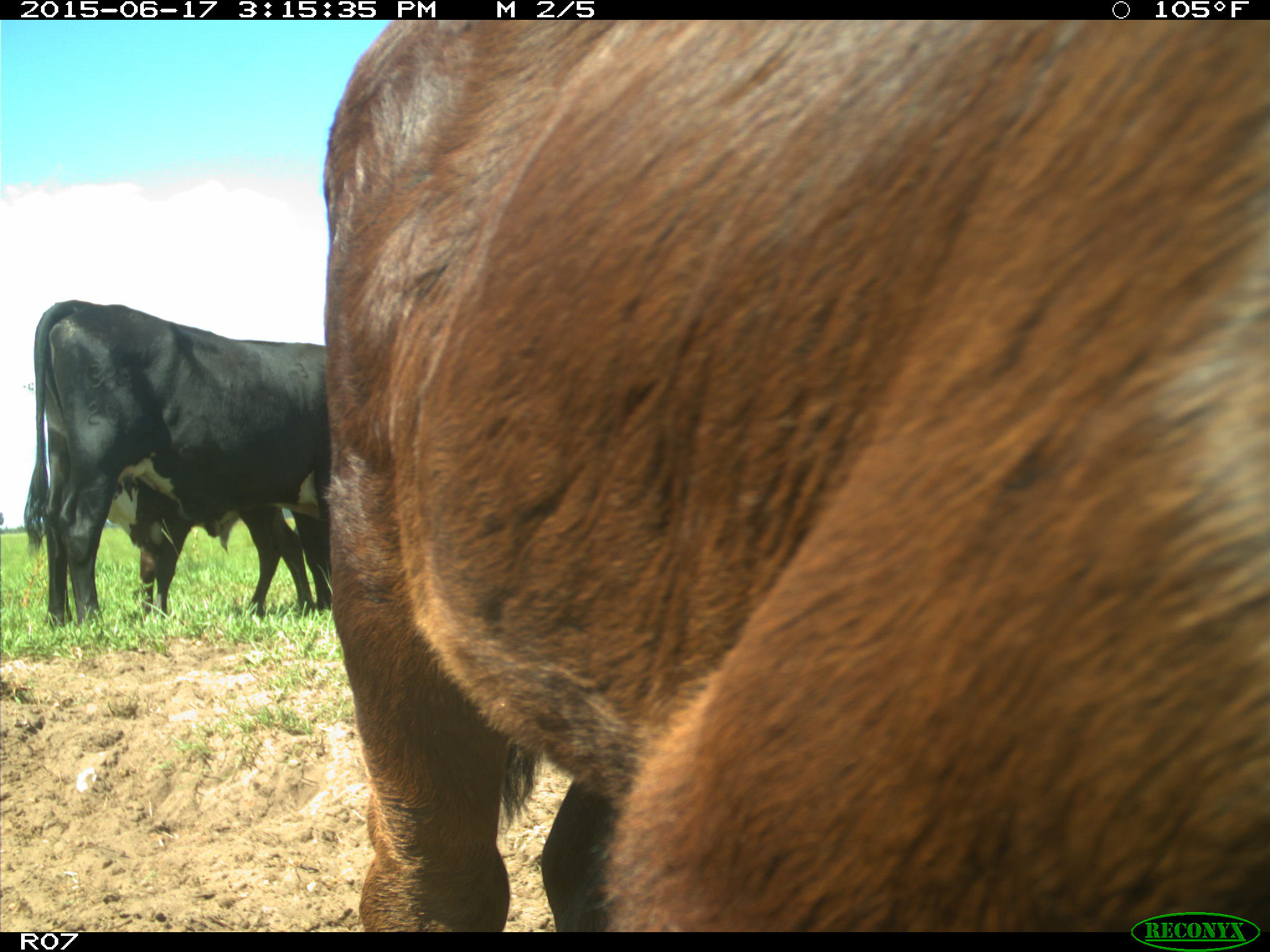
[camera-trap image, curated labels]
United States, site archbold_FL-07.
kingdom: Animalia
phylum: Chordata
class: Mammalia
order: Artiodactyla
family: Bovidae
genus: Bos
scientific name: Bos taurus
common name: domestic cow